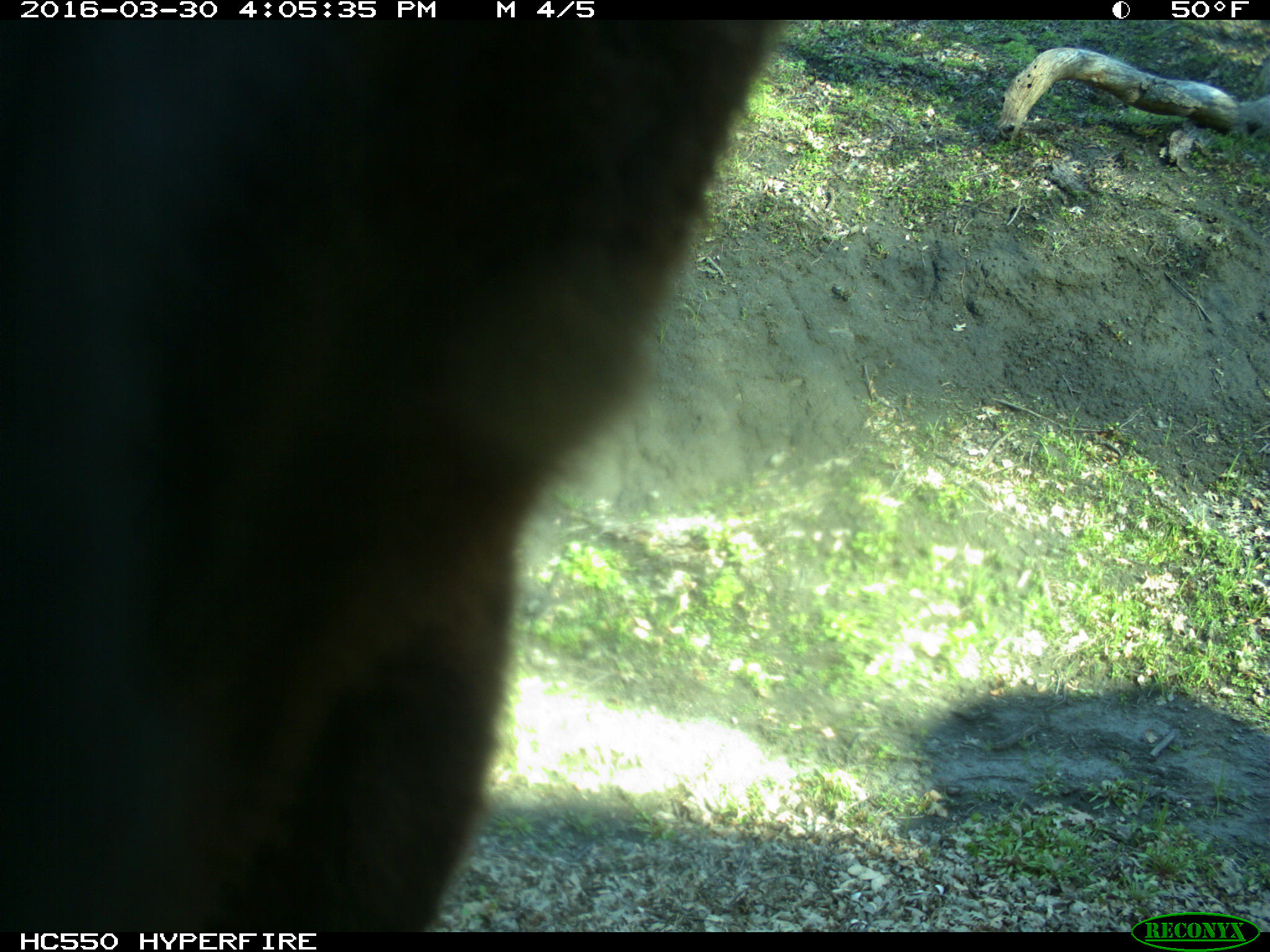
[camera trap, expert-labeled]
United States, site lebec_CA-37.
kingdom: Animalia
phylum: Chordata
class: Mammalia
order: Artiodactyla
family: Bovidae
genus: Bos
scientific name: Bos taurus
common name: domestic cow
Bos taurus (domestic cow).